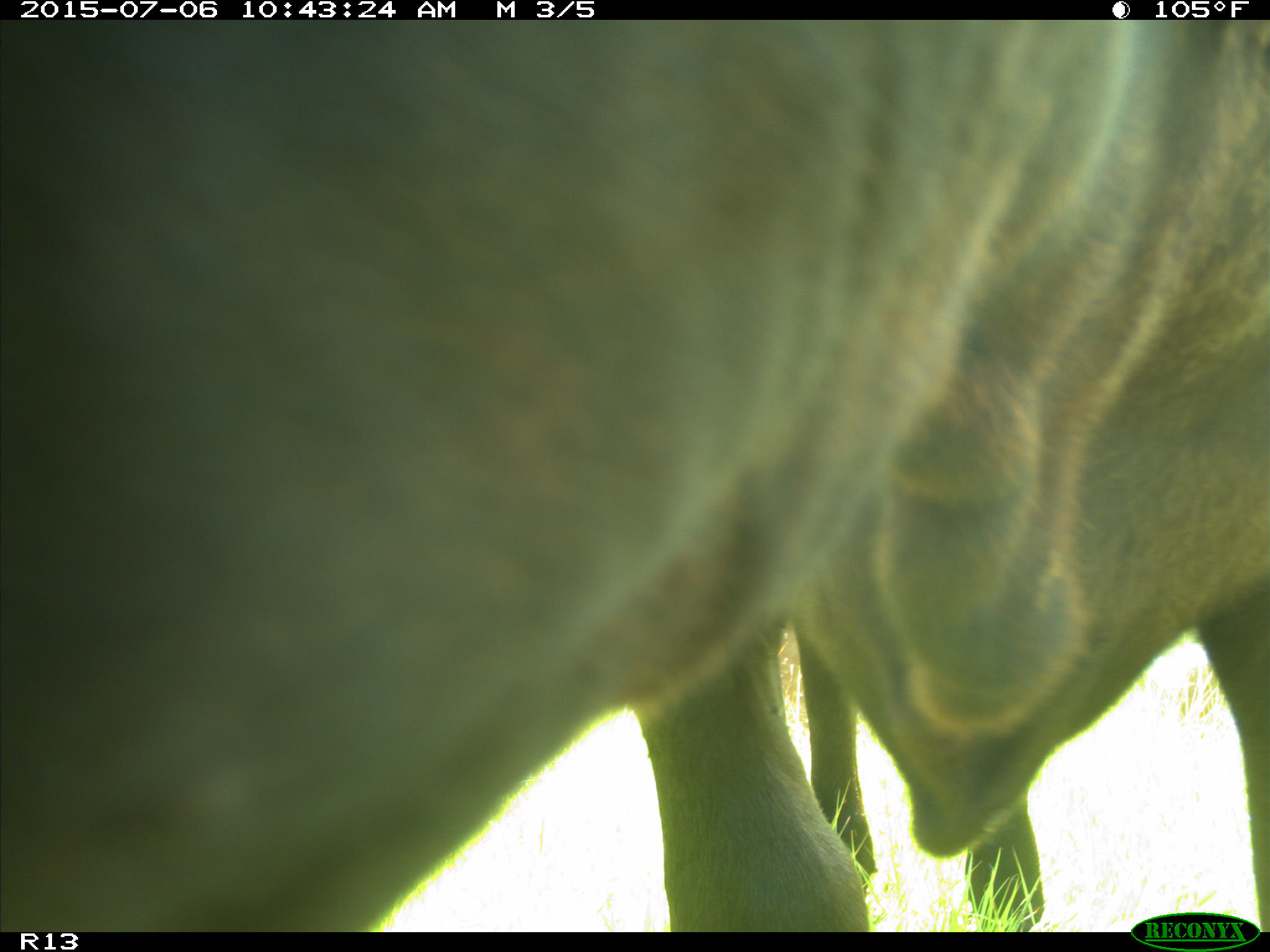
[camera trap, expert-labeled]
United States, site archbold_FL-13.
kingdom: Animalia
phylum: Chordata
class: Mammalia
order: Artiodactyla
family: Bovidae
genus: Bos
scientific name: Bos taurus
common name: domestic cow